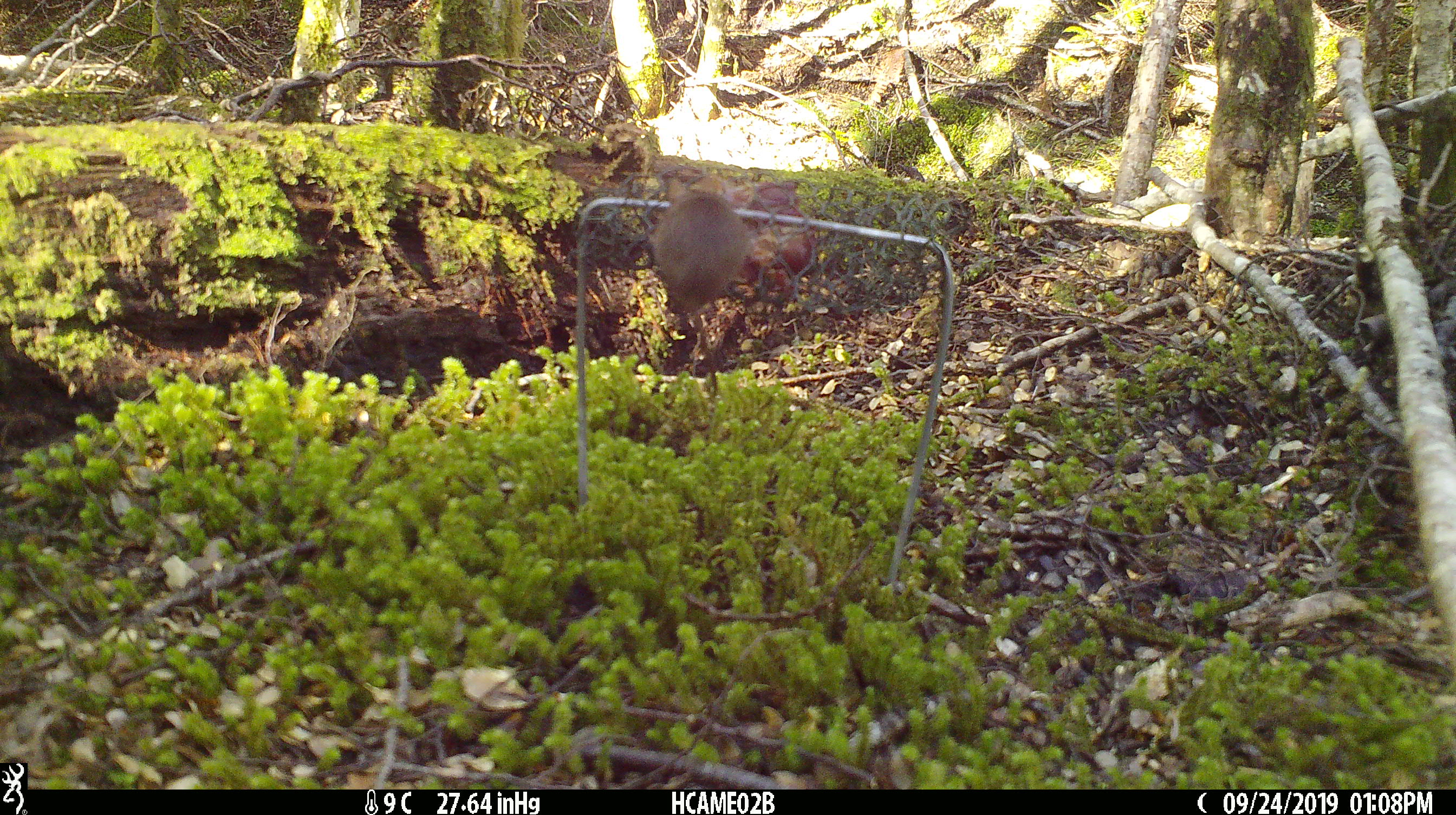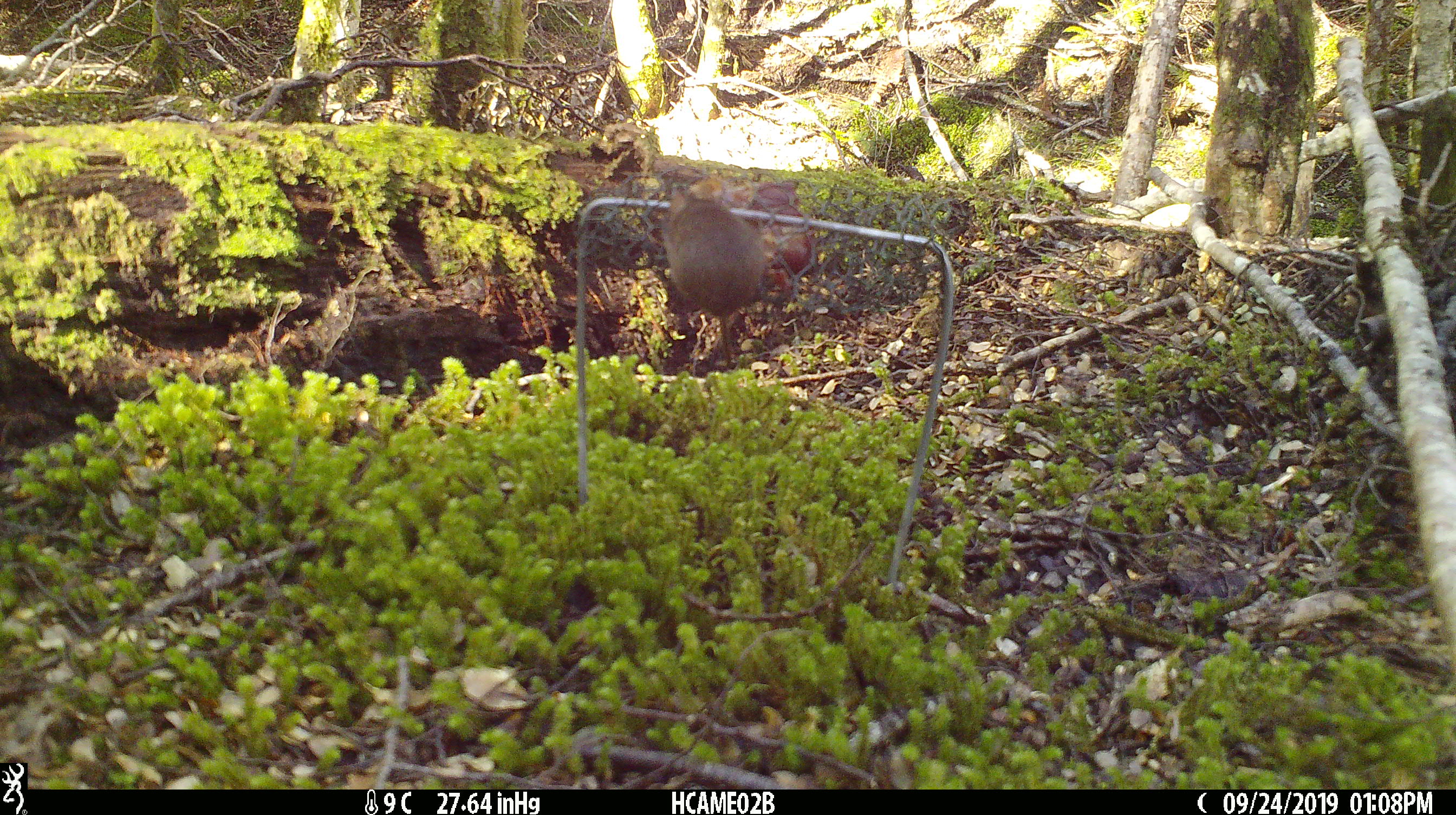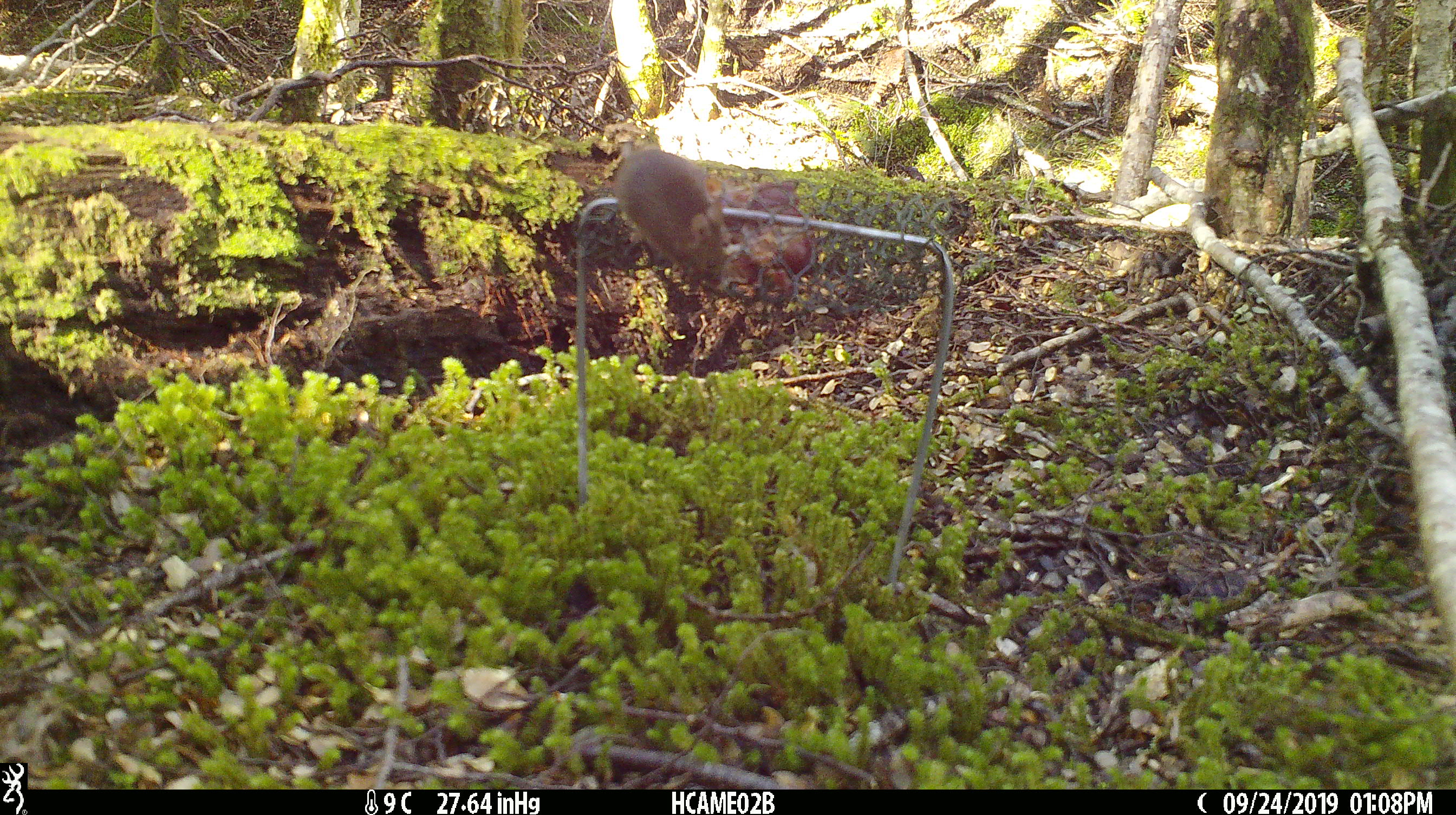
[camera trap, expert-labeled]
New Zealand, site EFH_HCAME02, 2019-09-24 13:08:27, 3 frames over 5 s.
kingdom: Animalia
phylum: Chordata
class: Mammalia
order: Rodentia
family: Muridae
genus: Mus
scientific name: Mus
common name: mouse